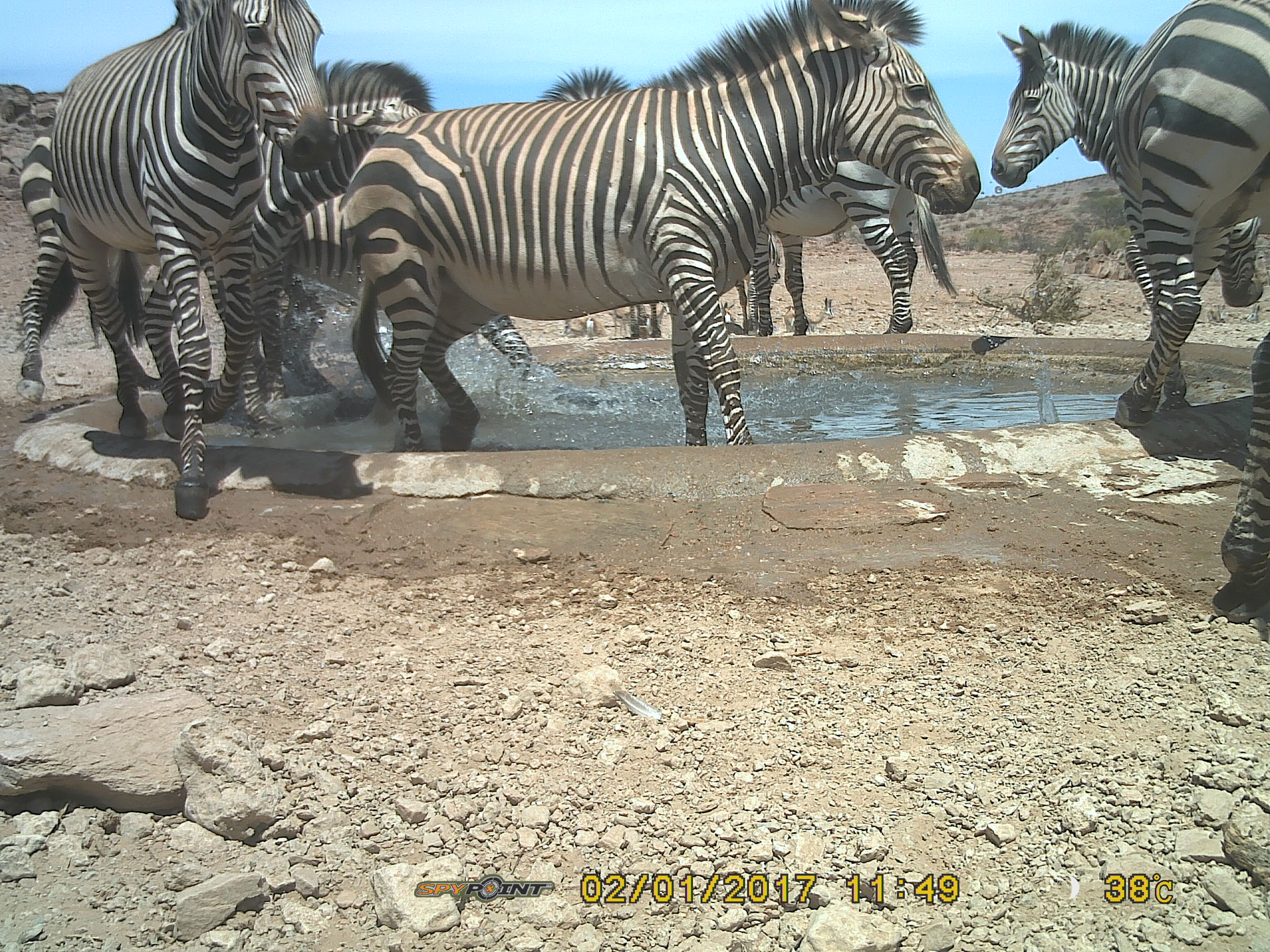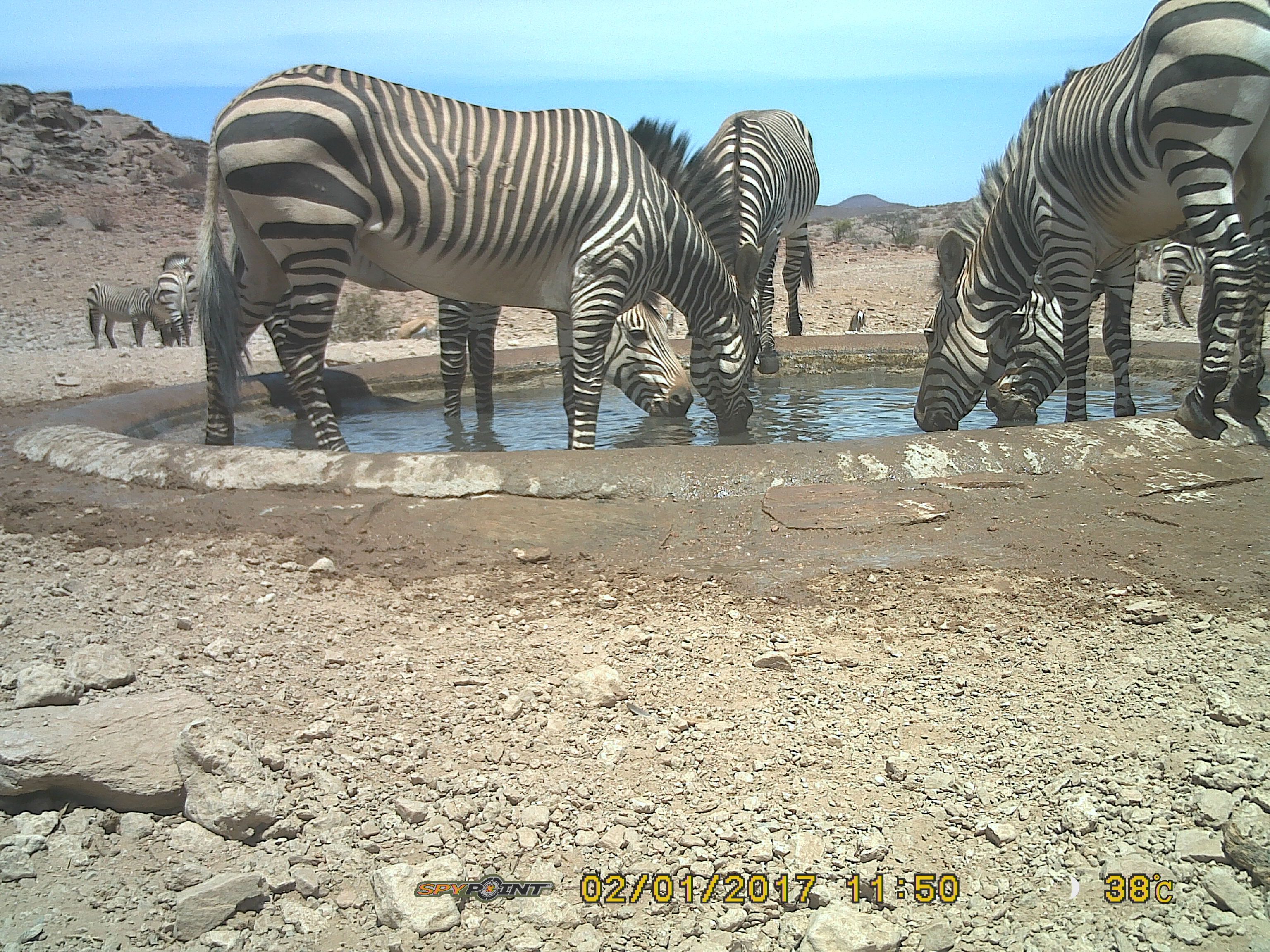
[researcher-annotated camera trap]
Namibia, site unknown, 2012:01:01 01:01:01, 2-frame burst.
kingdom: Animalia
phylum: Chordata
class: Mammalia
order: Perissodactyla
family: Equidae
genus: Equus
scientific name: Equus zebra hartmannae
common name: hartmann's mountain zebra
Equus zebra hartmannae (hartmann's mountain zebra).